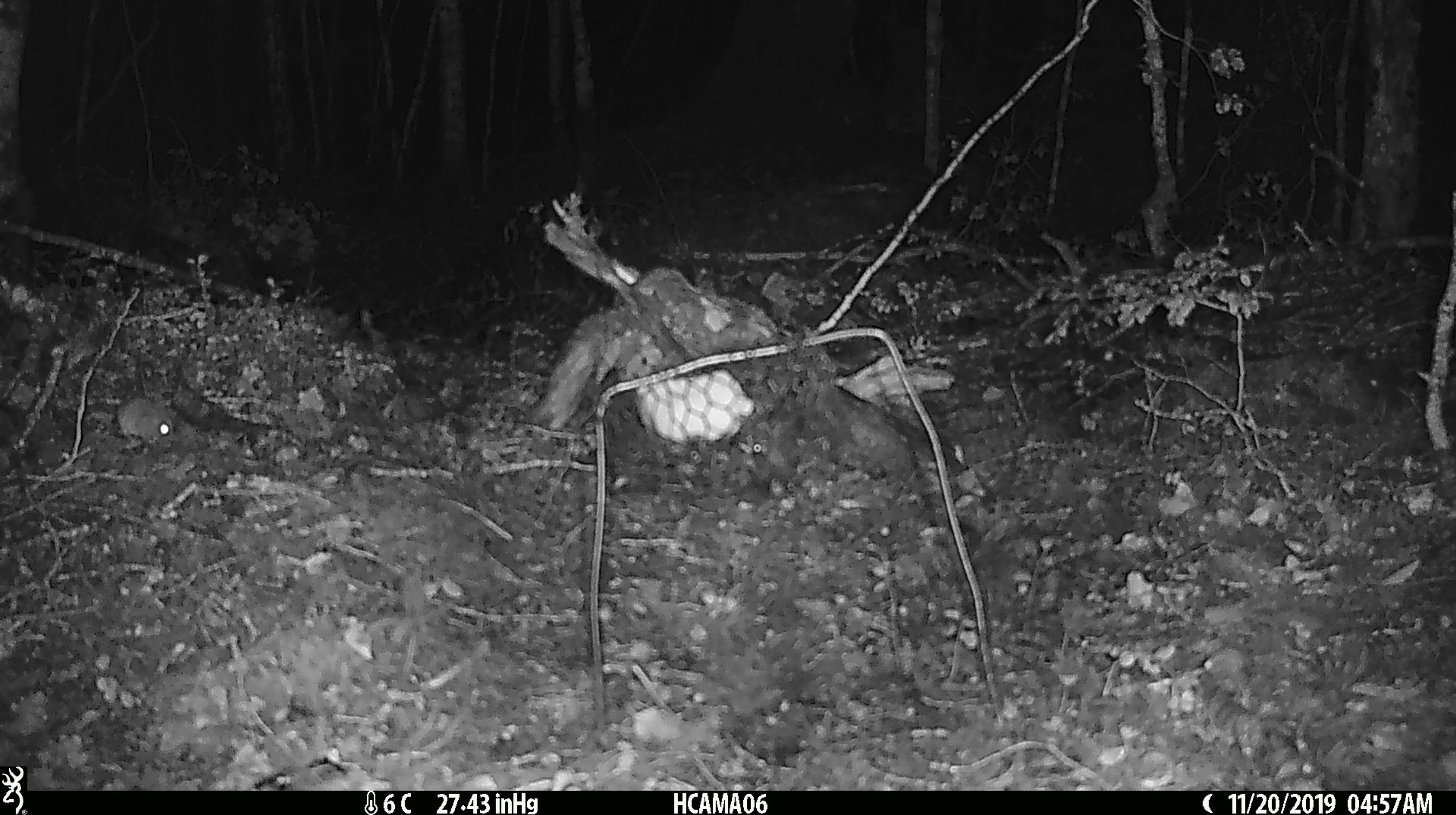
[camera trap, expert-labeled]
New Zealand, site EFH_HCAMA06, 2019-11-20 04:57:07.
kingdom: Animalia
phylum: Chordata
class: Mammalia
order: Rodentia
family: Muridae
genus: Mus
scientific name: Mus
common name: mouse